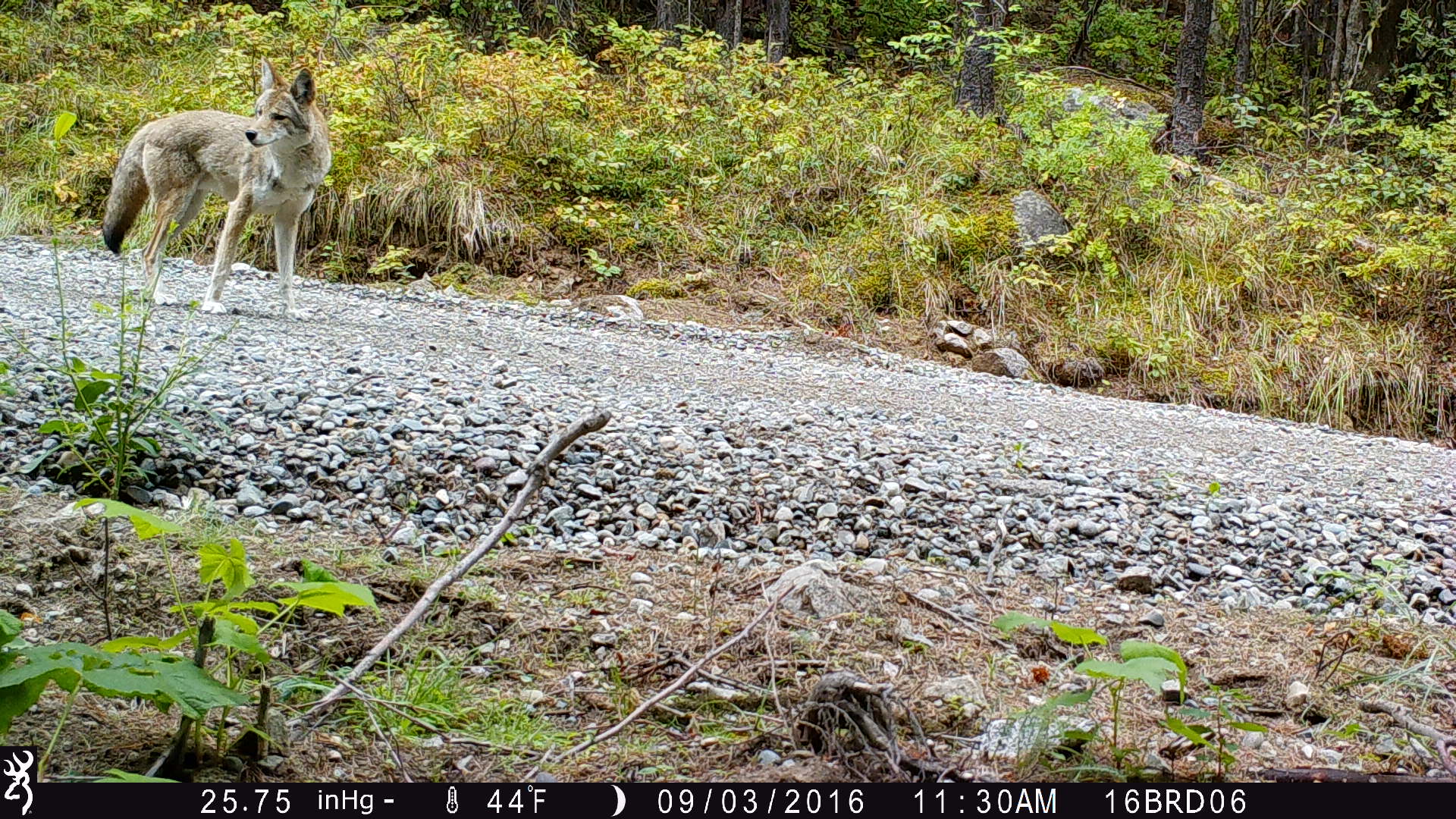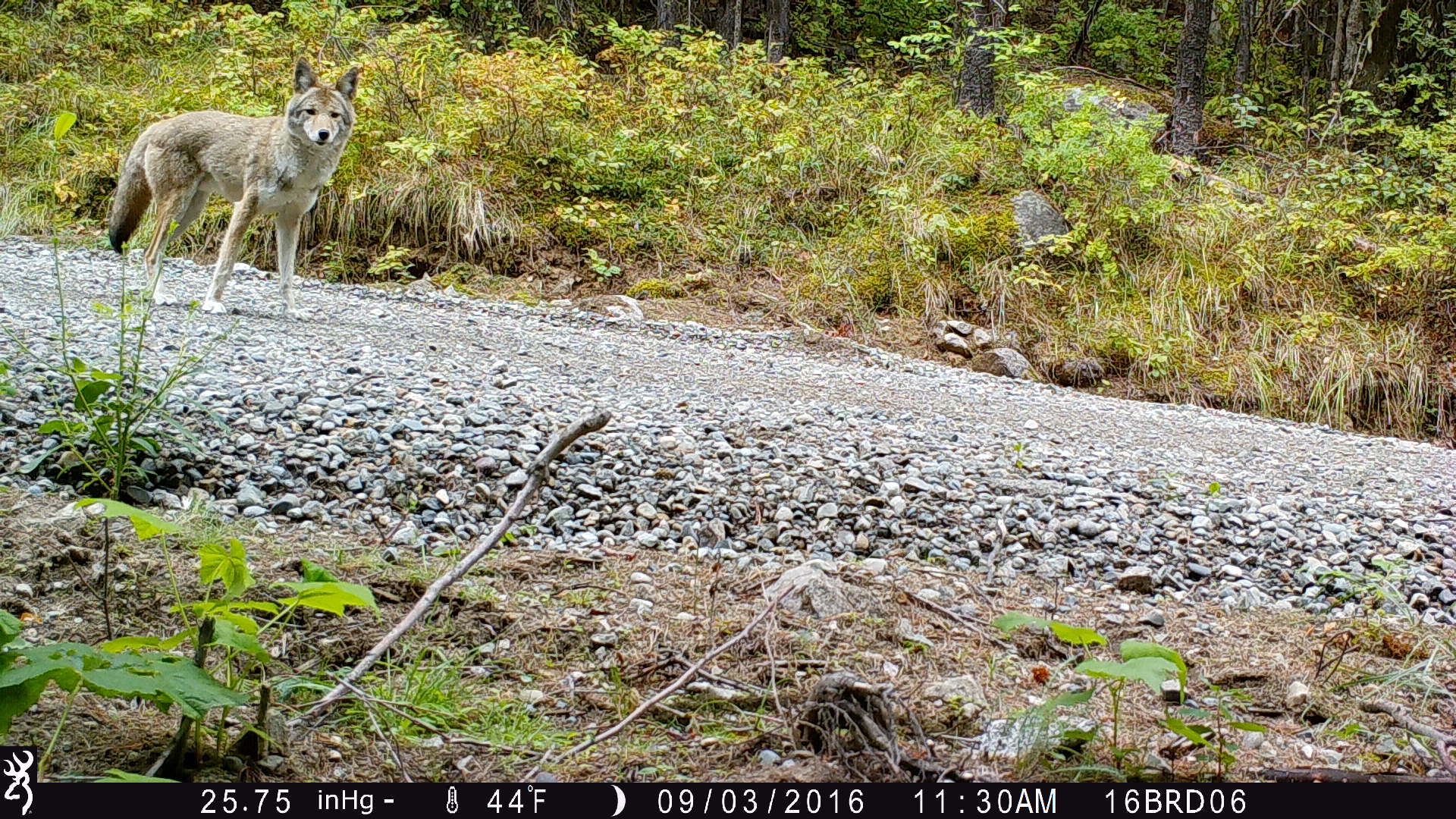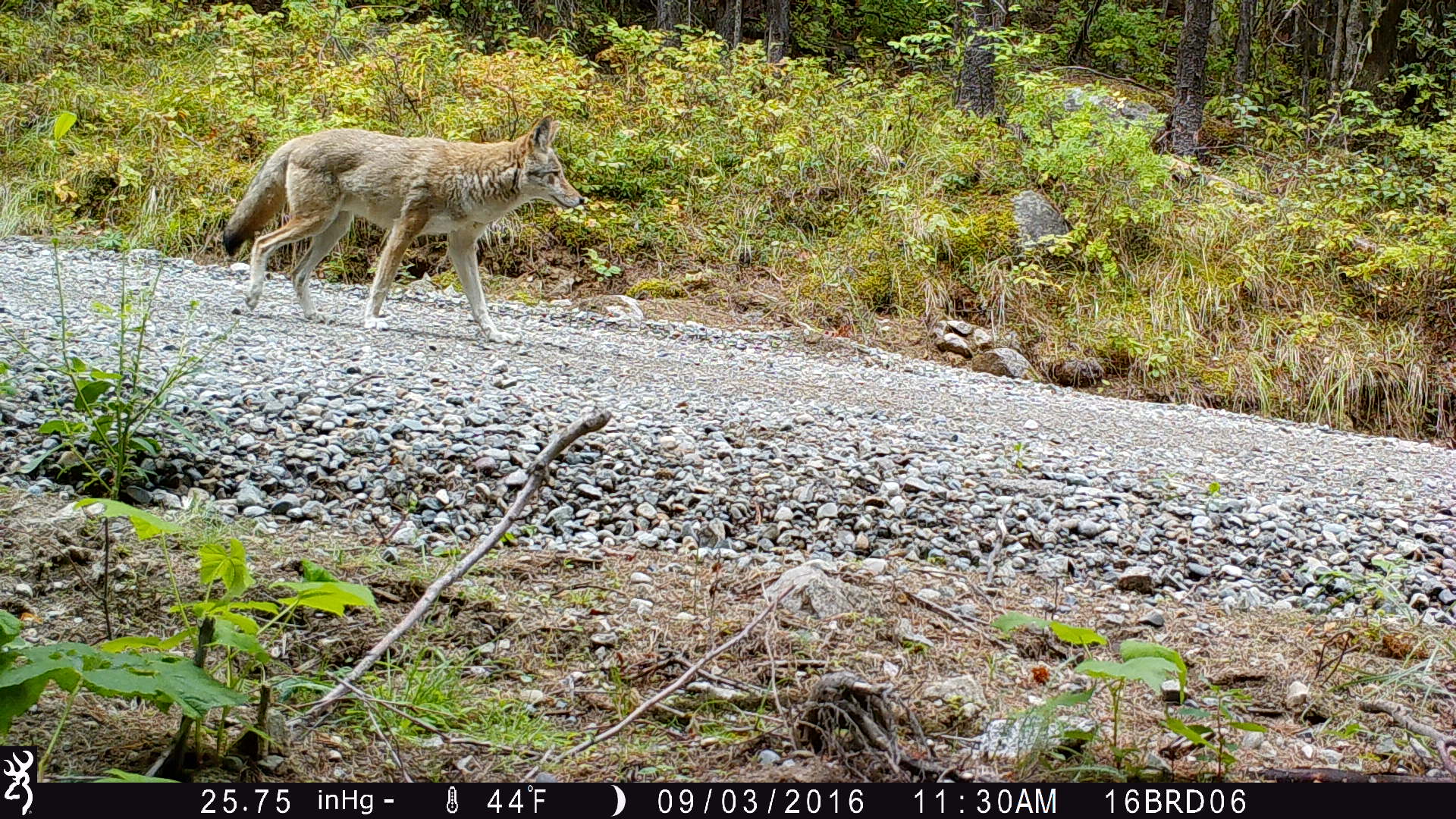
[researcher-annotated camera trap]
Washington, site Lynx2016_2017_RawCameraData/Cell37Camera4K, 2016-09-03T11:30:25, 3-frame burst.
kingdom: Animalia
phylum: Chordata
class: Mammalia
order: Carnivora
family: Canidae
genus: Canis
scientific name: Canis latrans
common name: coyote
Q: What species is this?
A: Canis latrans (coyote).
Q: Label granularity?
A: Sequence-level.